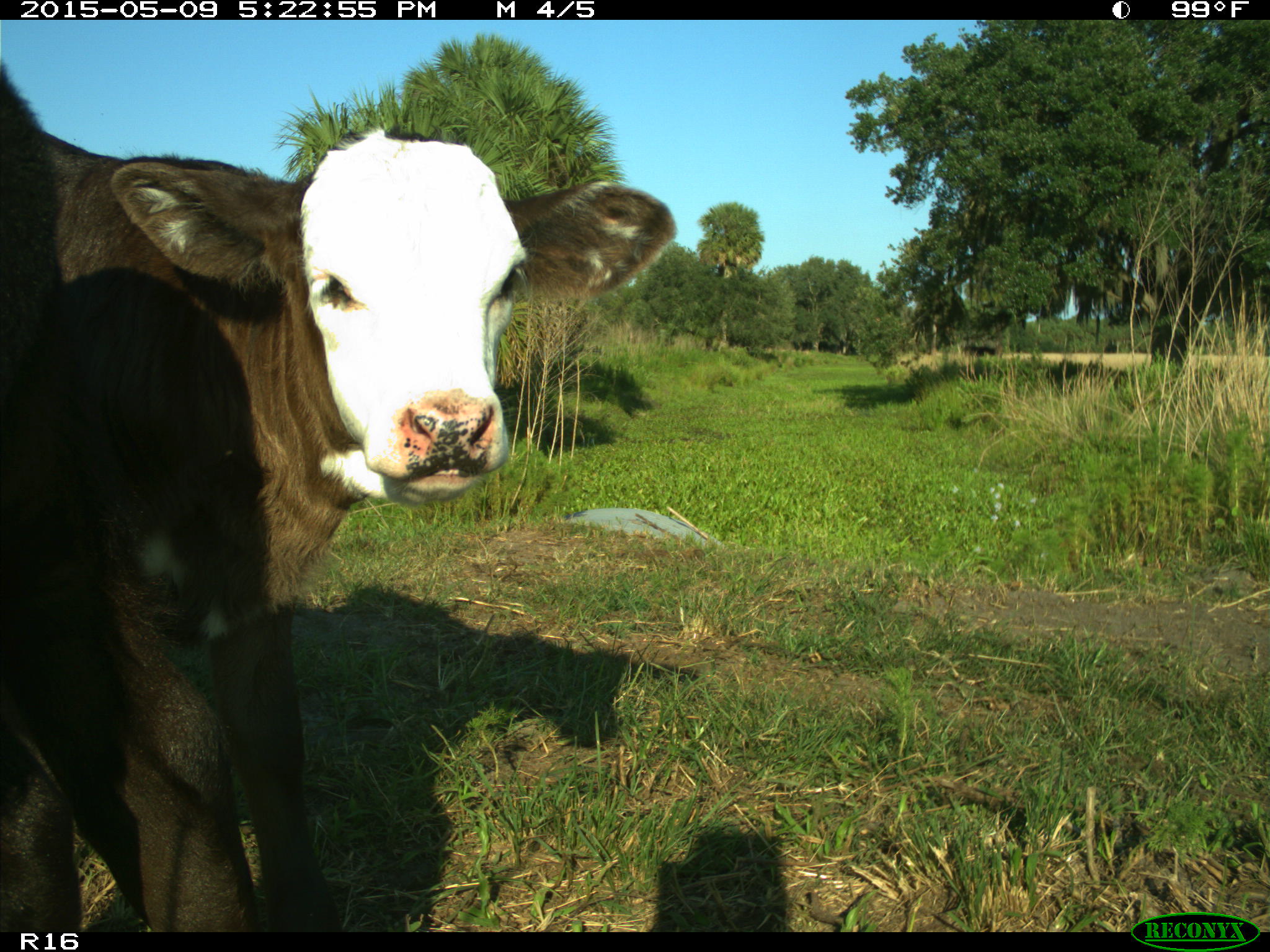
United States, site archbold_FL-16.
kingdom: Animalia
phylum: Chordata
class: Mammalia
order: Artiodactyla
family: Bovidae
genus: Bos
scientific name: Bos taurus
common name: domestic cow